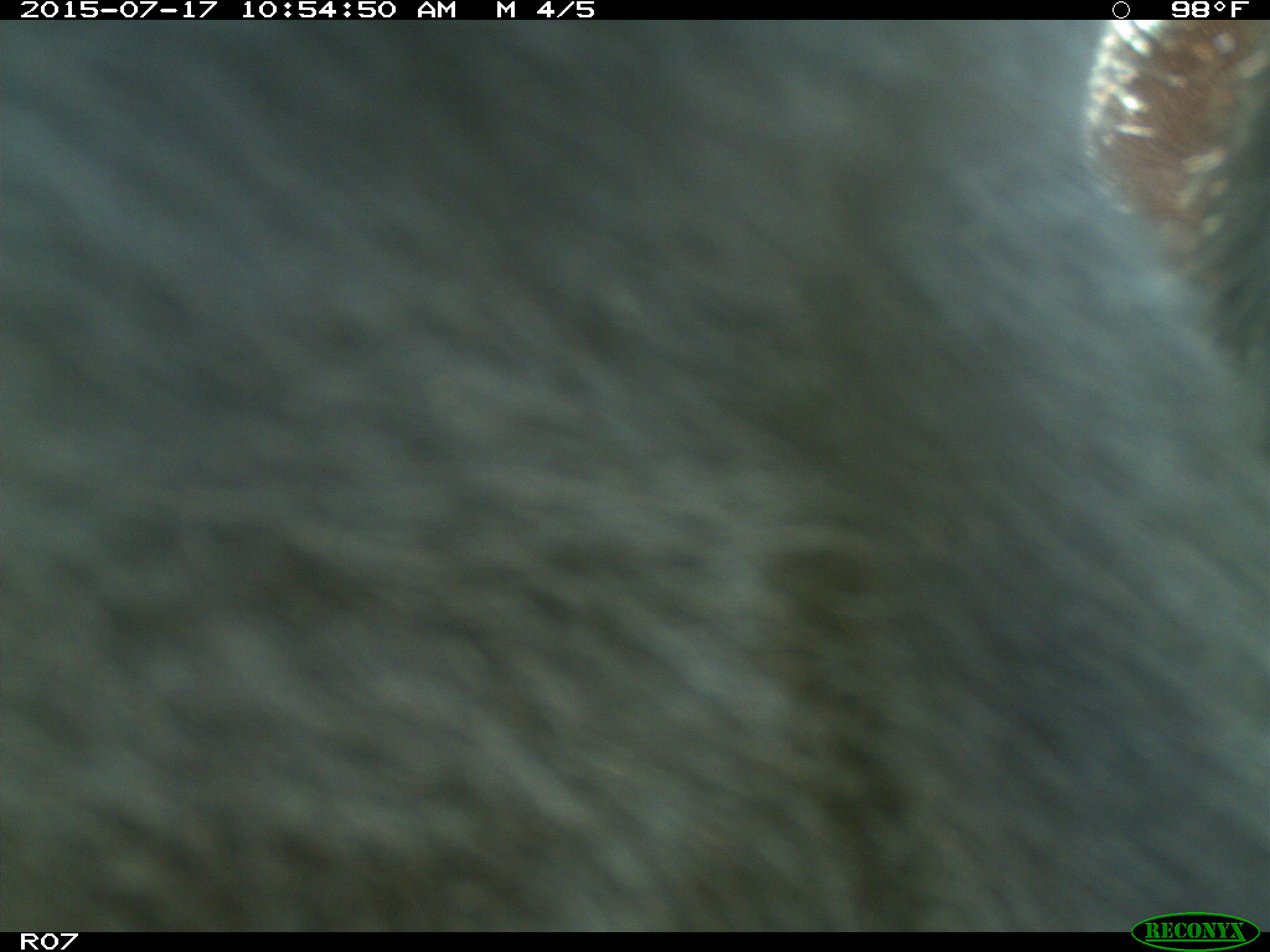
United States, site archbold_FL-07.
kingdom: Animalia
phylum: Chordata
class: Mammalia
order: Artiodactyla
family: Bovidae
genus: Bos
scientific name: Bos taurus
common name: domestic cow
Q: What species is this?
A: Bos taurus (domestic cow).